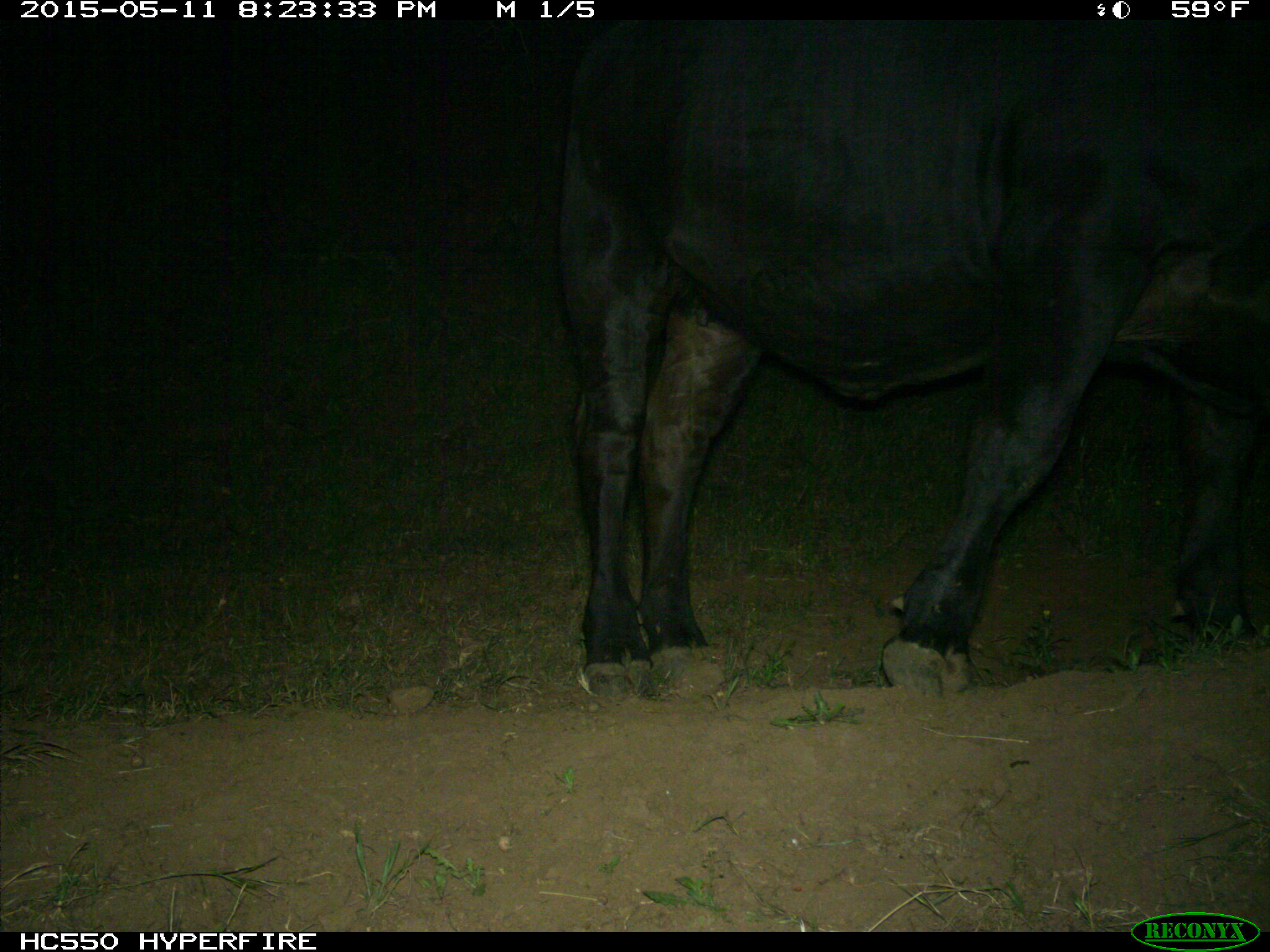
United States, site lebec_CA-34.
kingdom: Animalia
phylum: Chordata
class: Mammalia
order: Artiodactyla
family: Bovidae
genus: Bos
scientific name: Bos taurus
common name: domestic cow